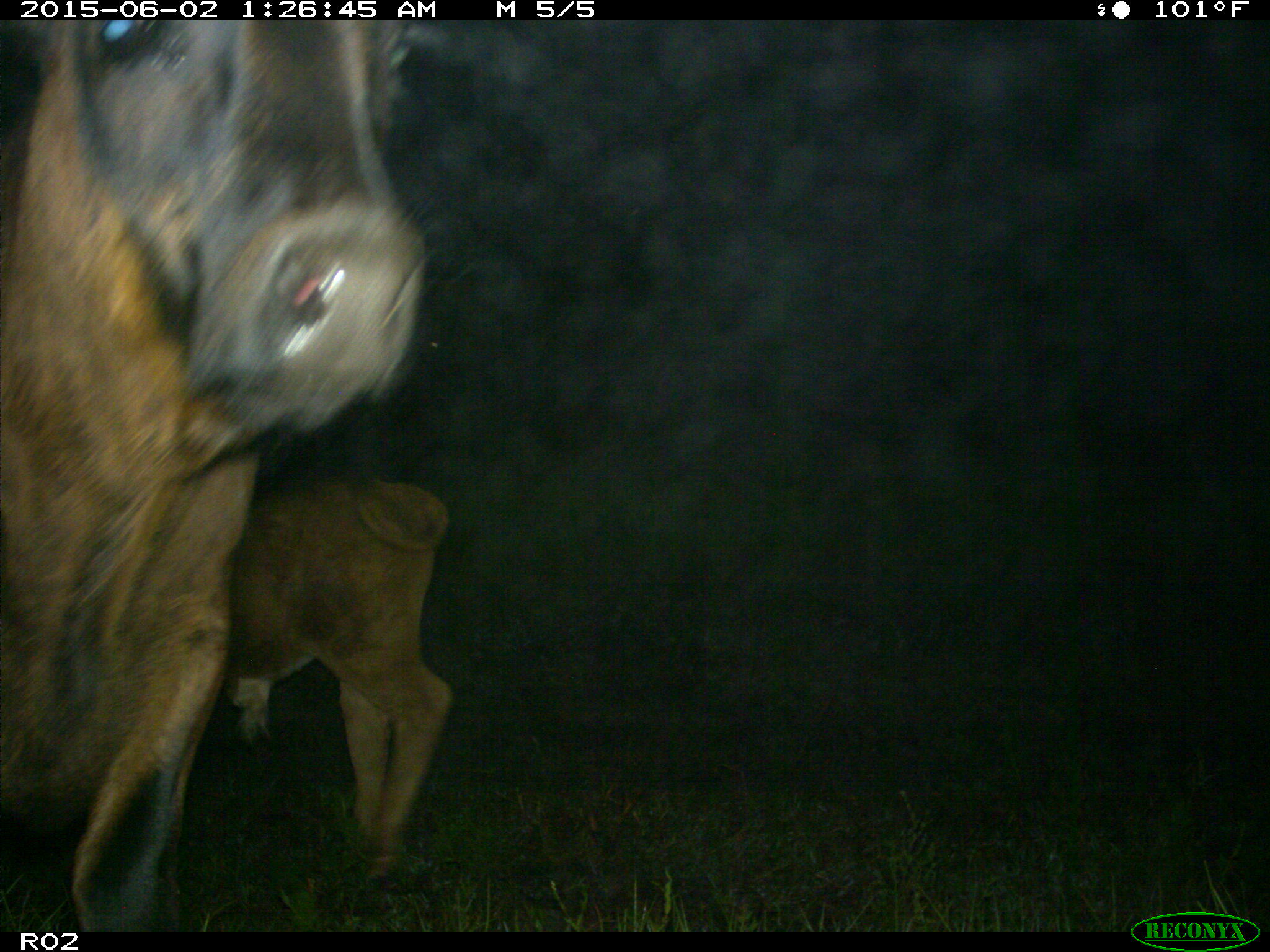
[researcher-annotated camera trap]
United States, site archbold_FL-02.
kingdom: Animalia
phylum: Chordata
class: Mammalia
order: Artiodactyla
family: Bovidae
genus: Bos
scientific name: Bos taurus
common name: domestic cow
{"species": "Bos taurus (domestic cow)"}